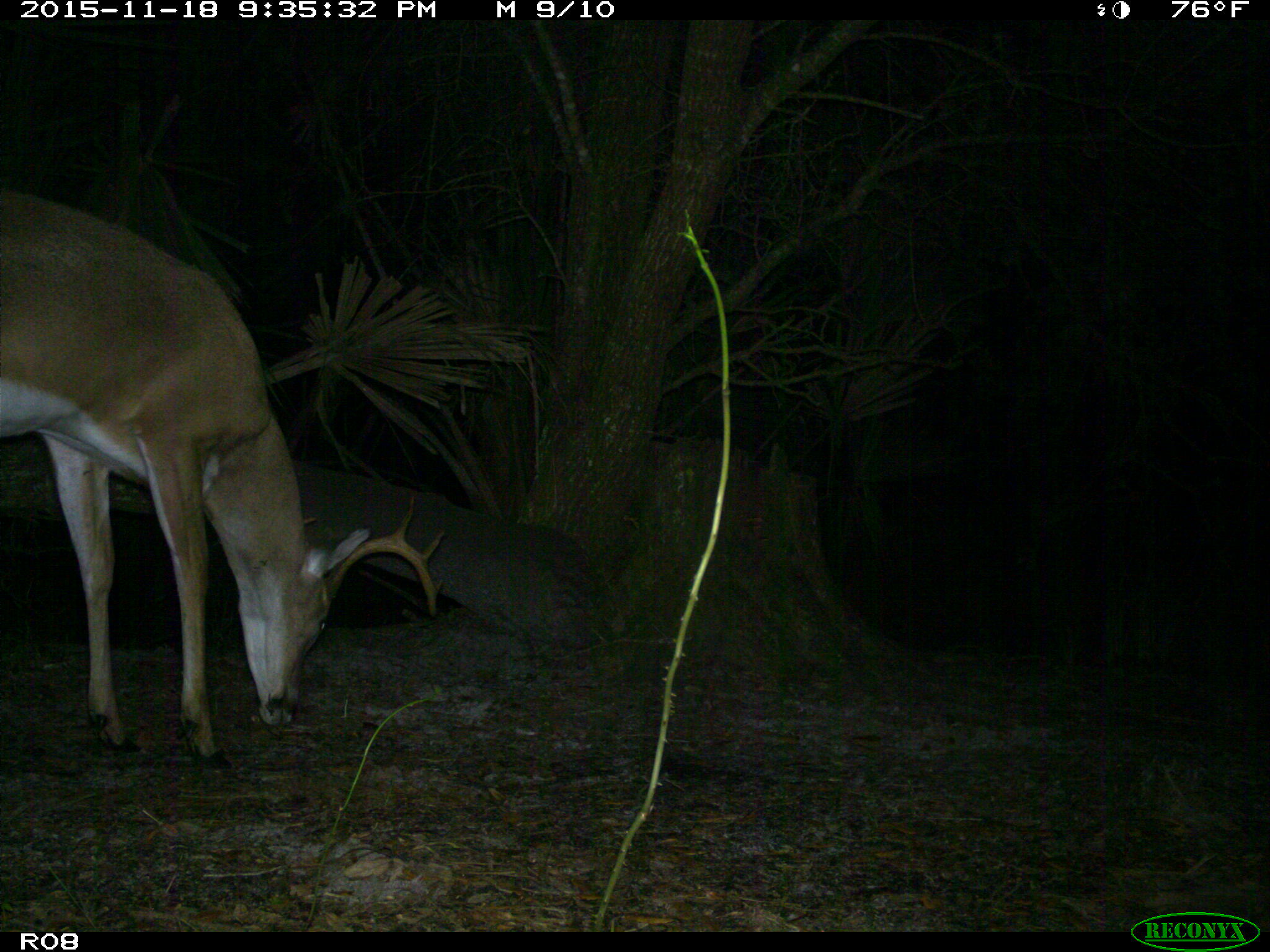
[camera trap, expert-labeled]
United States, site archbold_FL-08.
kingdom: Animalia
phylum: Chordata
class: Mammalia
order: Artiodactyla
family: Cervidae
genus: Odocoileus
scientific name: Odocoileus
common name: deer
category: unidentified deer